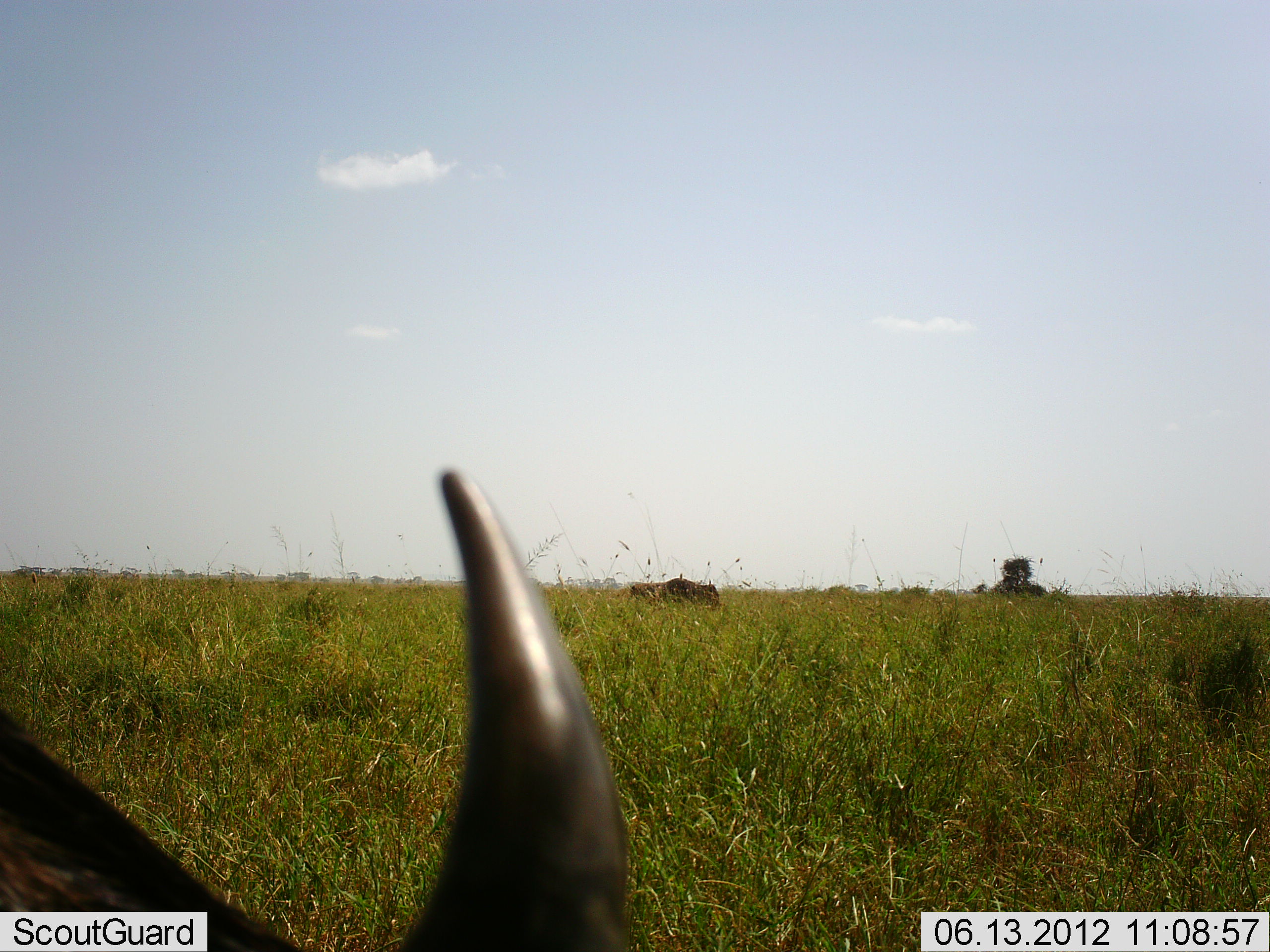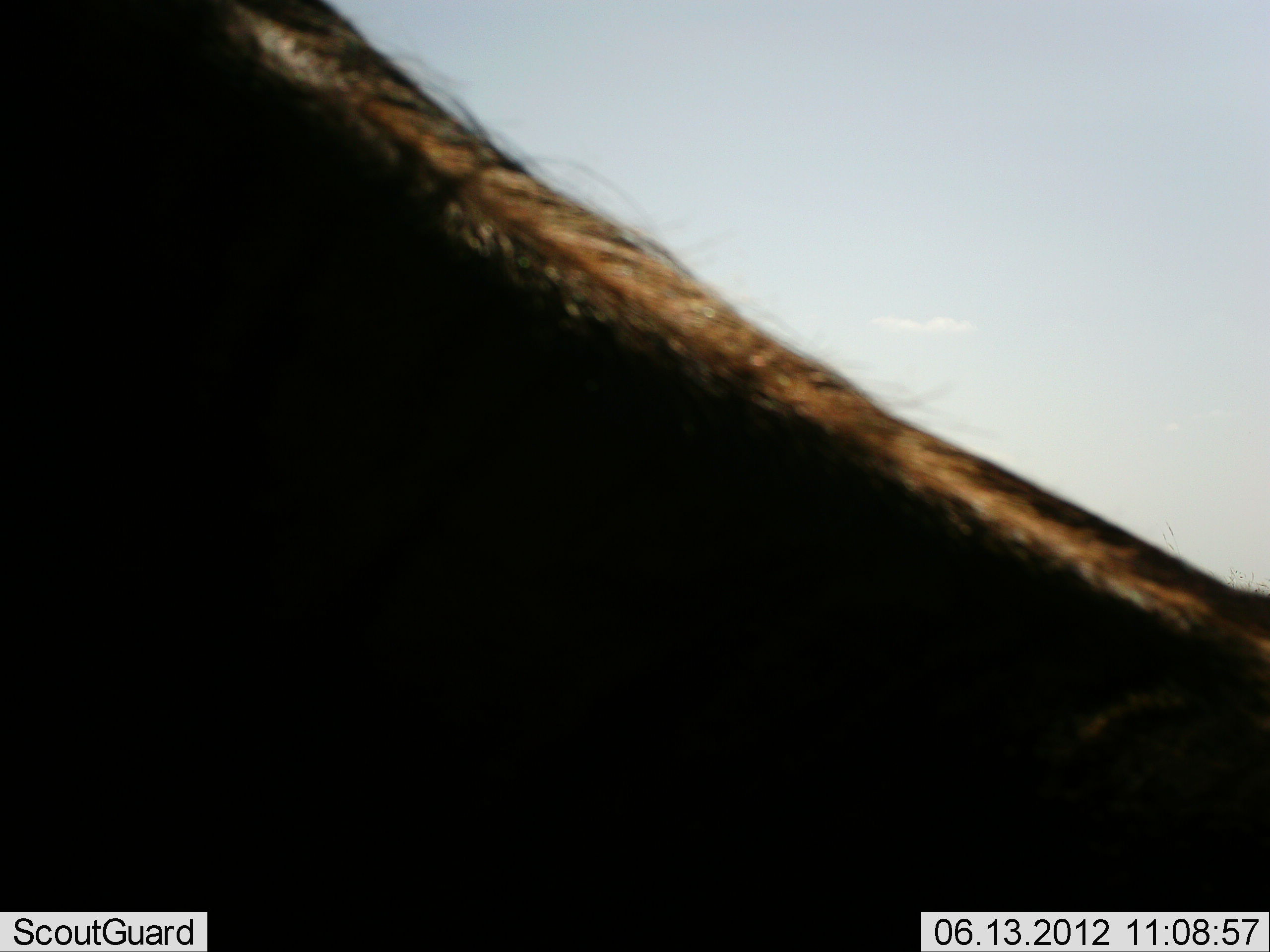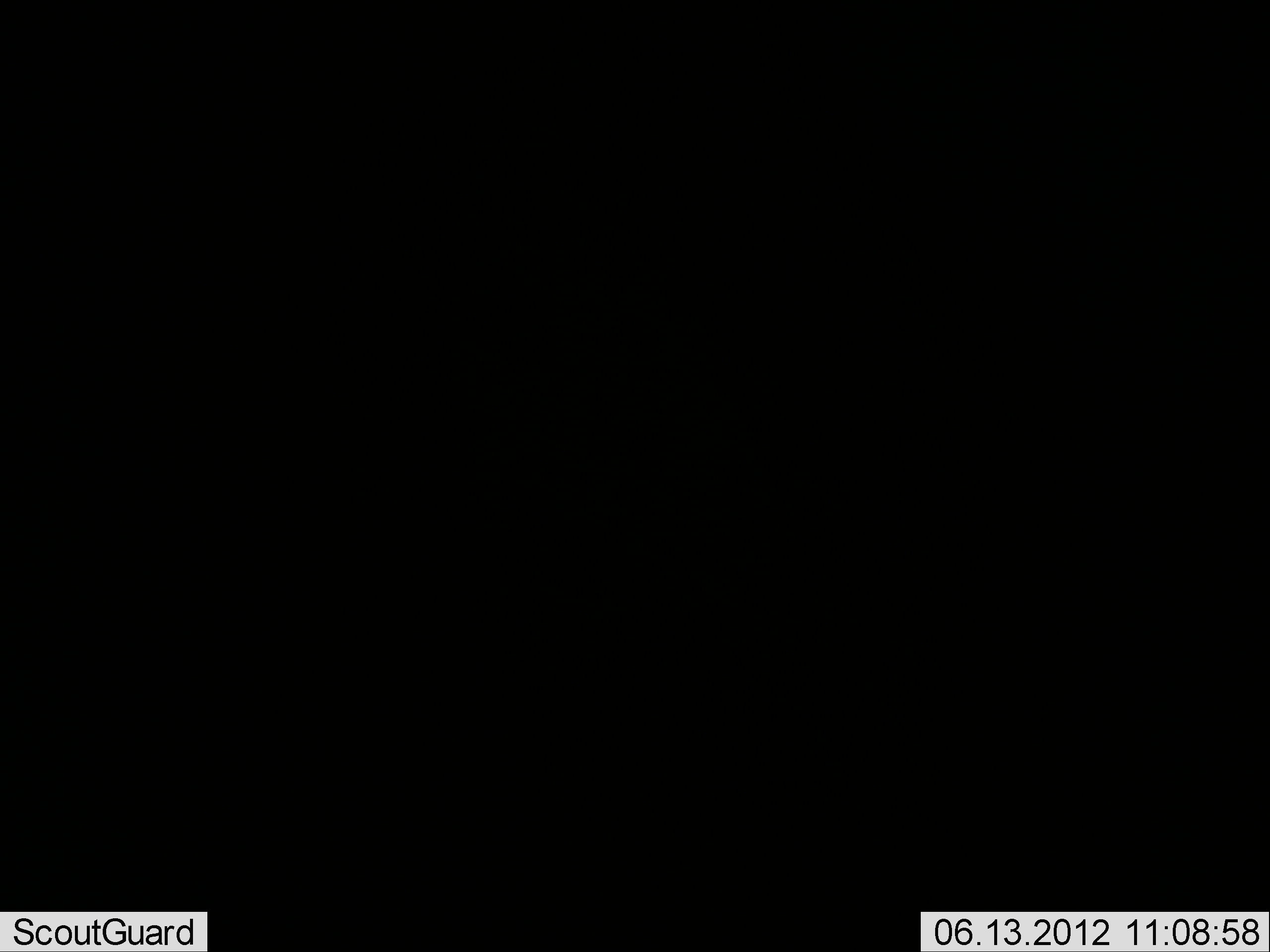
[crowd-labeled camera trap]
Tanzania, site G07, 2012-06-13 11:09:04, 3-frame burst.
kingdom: Animalia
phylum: Chordata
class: Mammalia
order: Artiodactyla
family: Bovidae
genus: Connochaetes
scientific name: Connochaetes taurinus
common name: blue wildebeest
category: wildebeest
Wildebeest (blue wildebeest) (Connochaetes taurinus), count 2. Behavior (volunteer vote fractions): standing 70%, resting 0%, moving 30%, interacting 0%. Young present (vote fraction): 0%. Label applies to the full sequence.